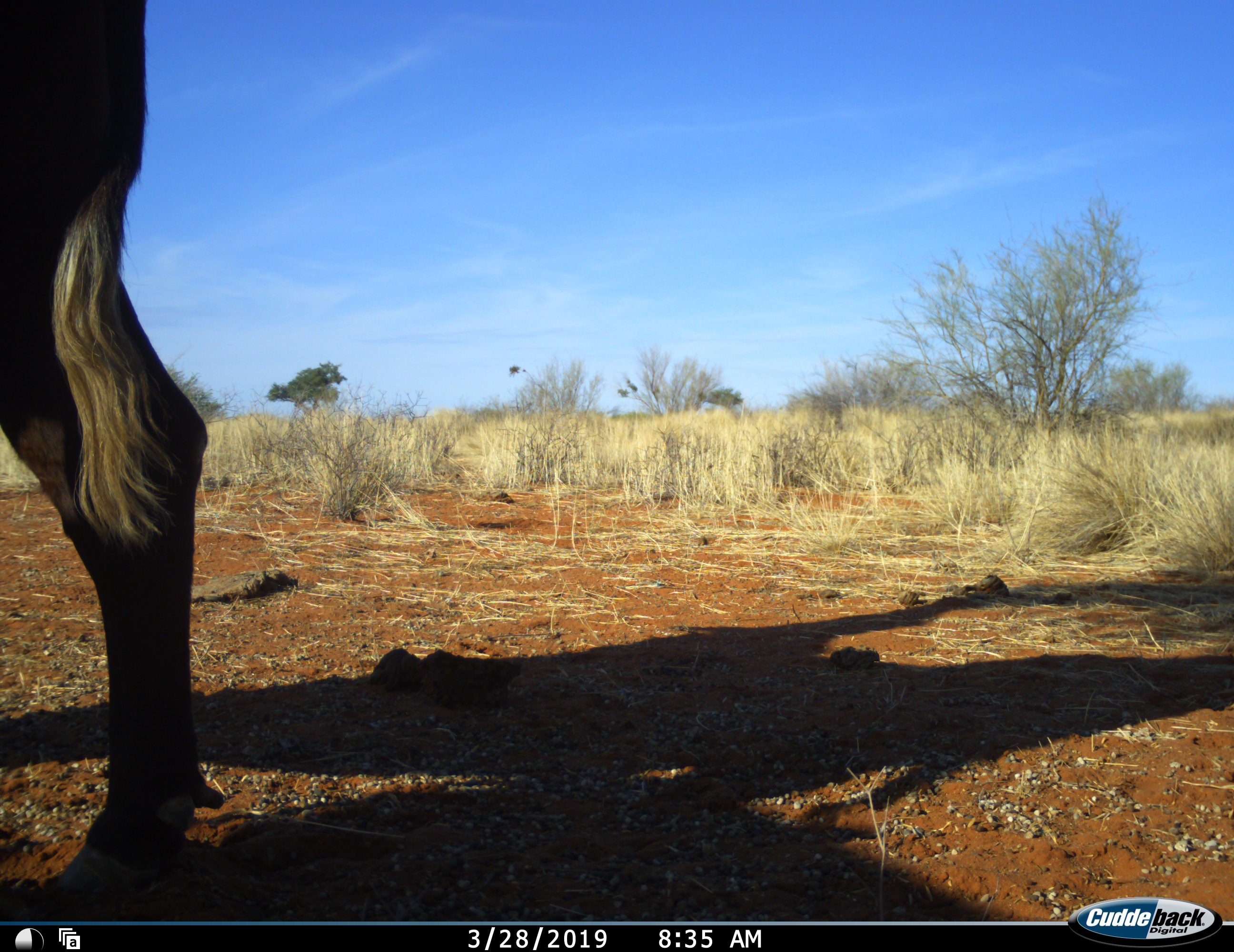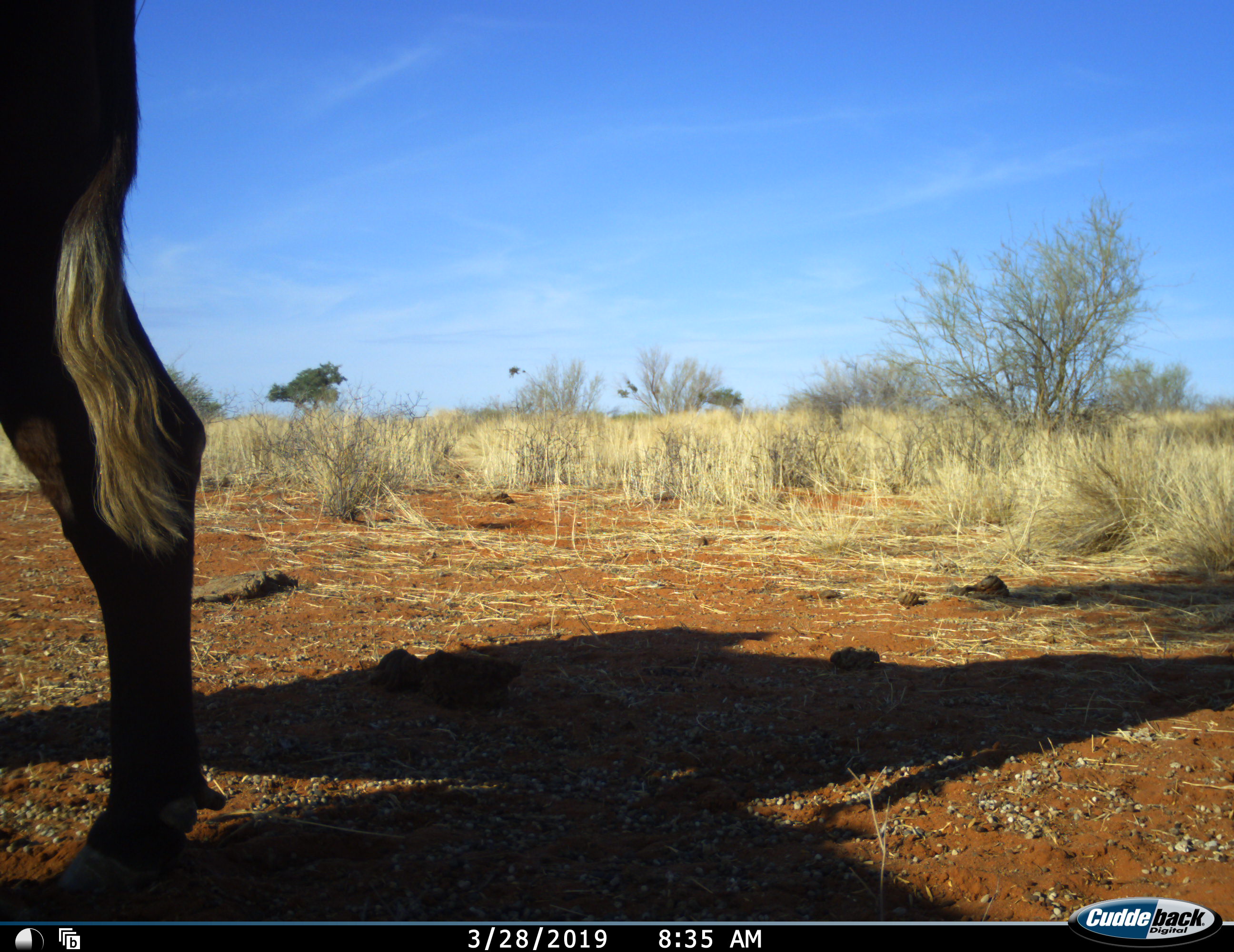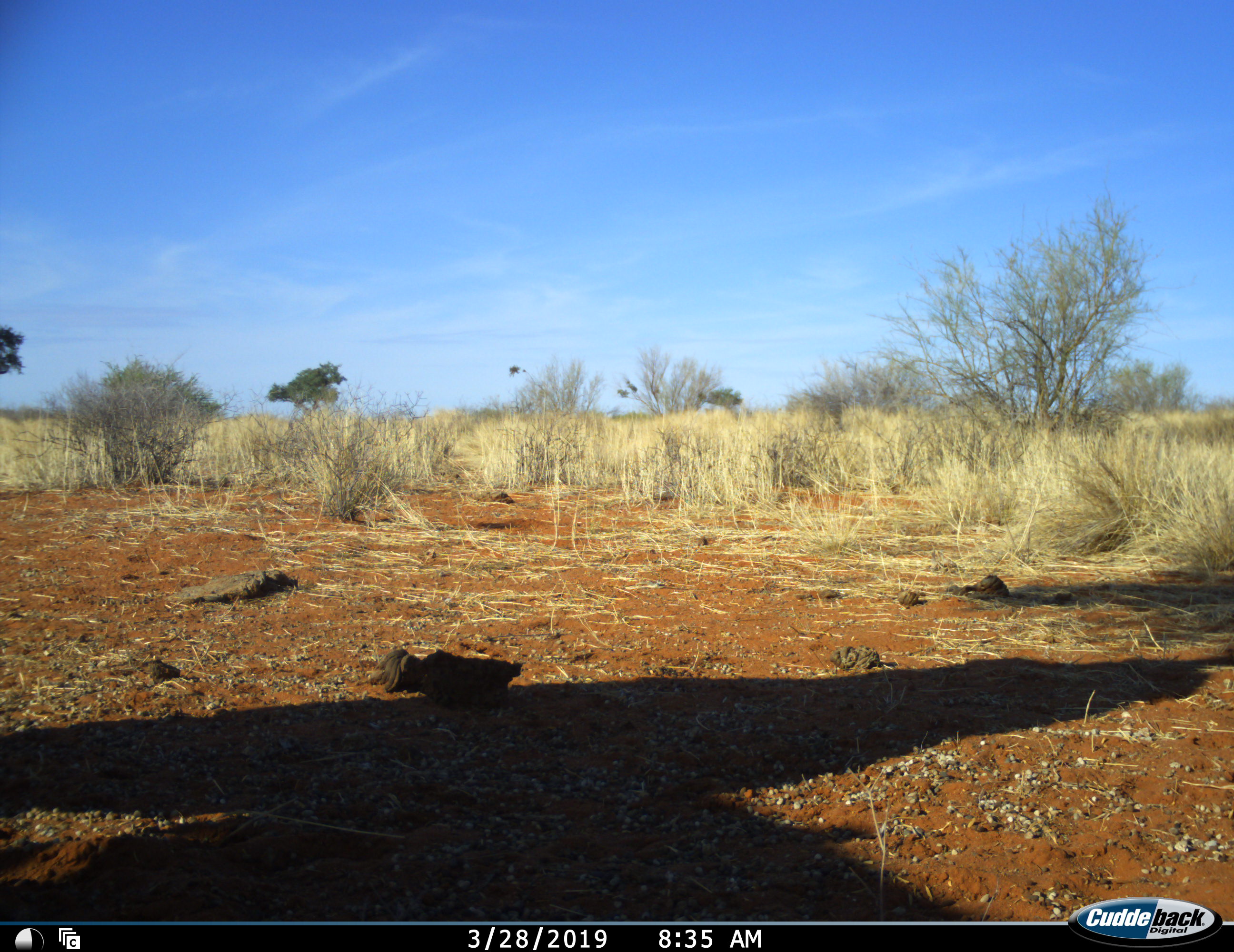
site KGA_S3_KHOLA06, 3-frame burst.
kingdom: Animalia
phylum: Chordata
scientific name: Vertebrata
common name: domestic animal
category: domesticanimal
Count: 1.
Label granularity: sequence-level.